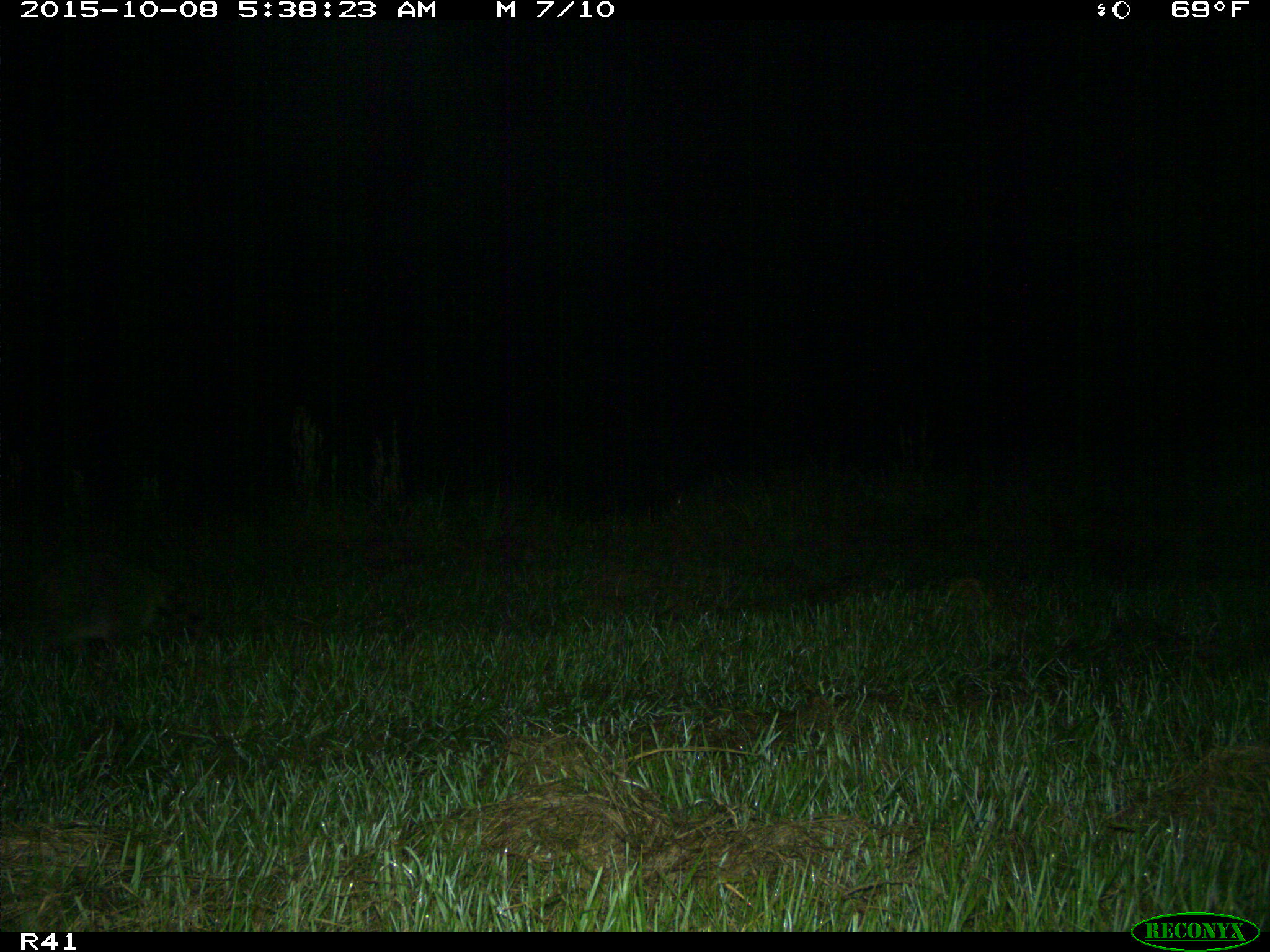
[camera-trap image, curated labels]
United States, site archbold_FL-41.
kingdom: Animalia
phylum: Chordata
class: Mammalia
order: Carnivora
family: Procyonidae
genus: Procyon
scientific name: Procyon lotor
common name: common raccoon